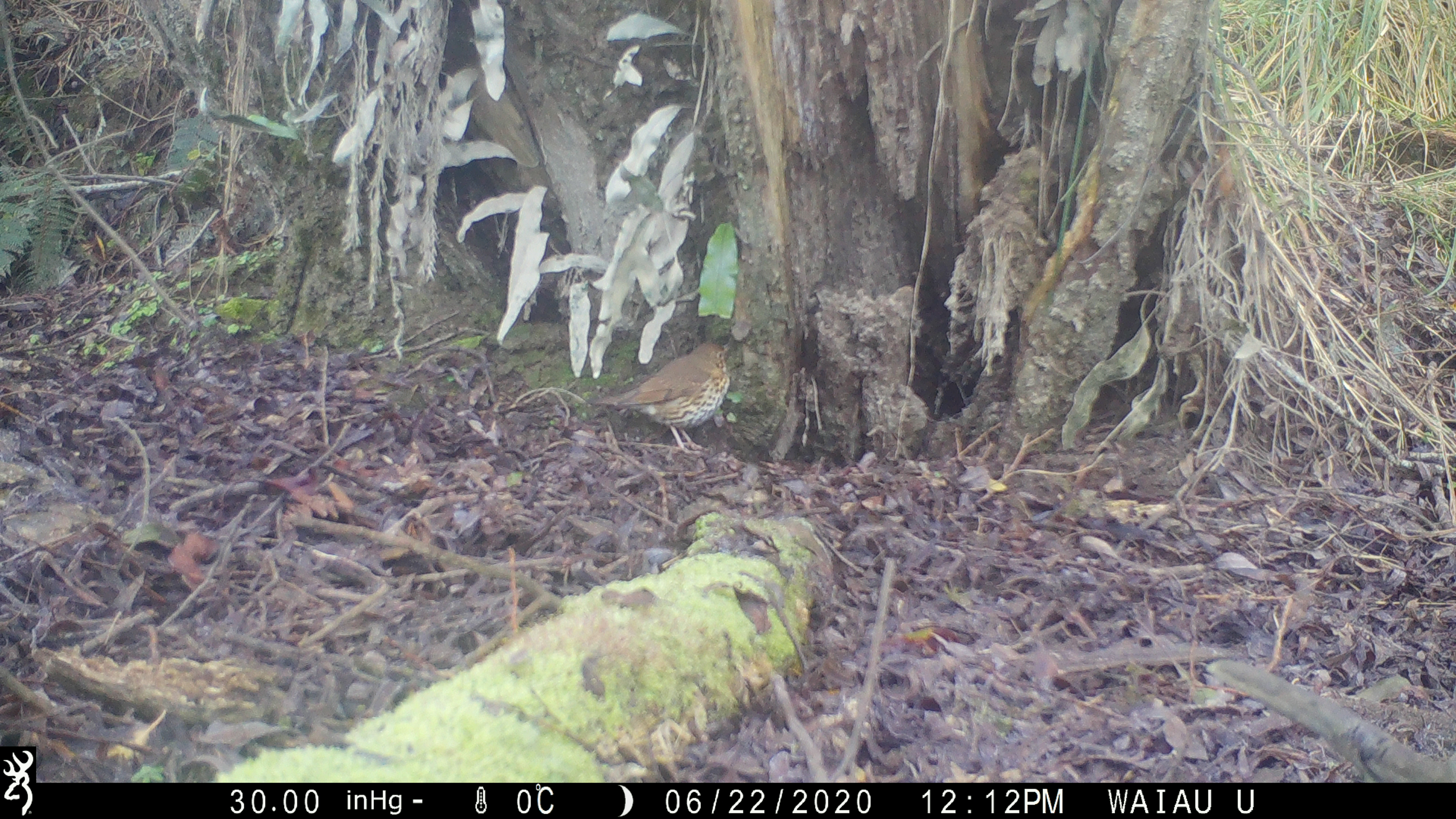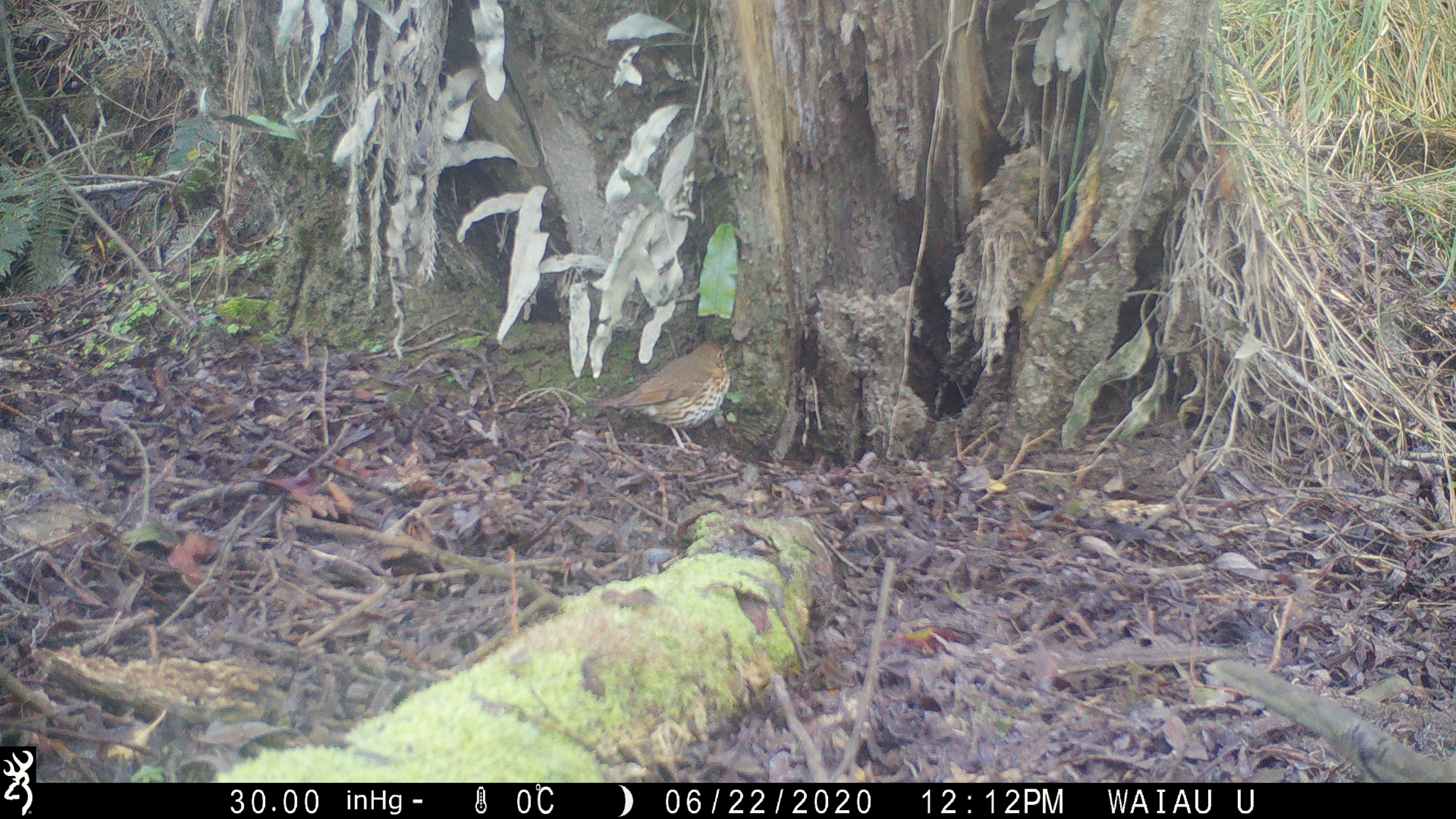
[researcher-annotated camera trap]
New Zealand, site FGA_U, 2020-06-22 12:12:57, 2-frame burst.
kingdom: Animalia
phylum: Chordata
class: Aves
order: Passeriformes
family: Turdidae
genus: Turdus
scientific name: Turdus philomelos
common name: song thrush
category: thrush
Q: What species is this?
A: Thrush (song thrush) (Turdus philomelos).